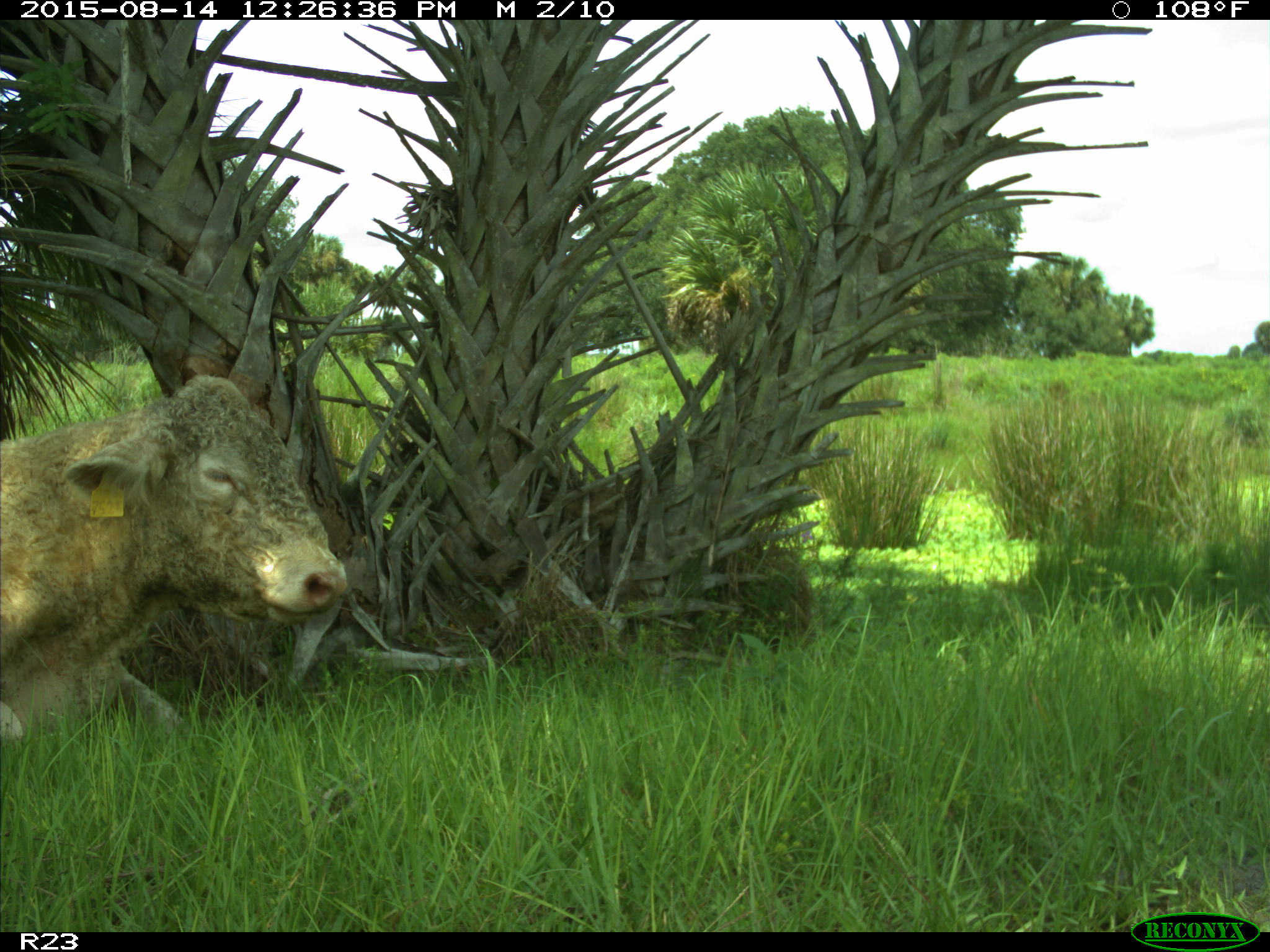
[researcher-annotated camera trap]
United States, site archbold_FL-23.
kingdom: Animalia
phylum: Chordata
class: Mammalia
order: Artiodactyla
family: Bovidae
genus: Bos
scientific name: Bos taurus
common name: domestic cow